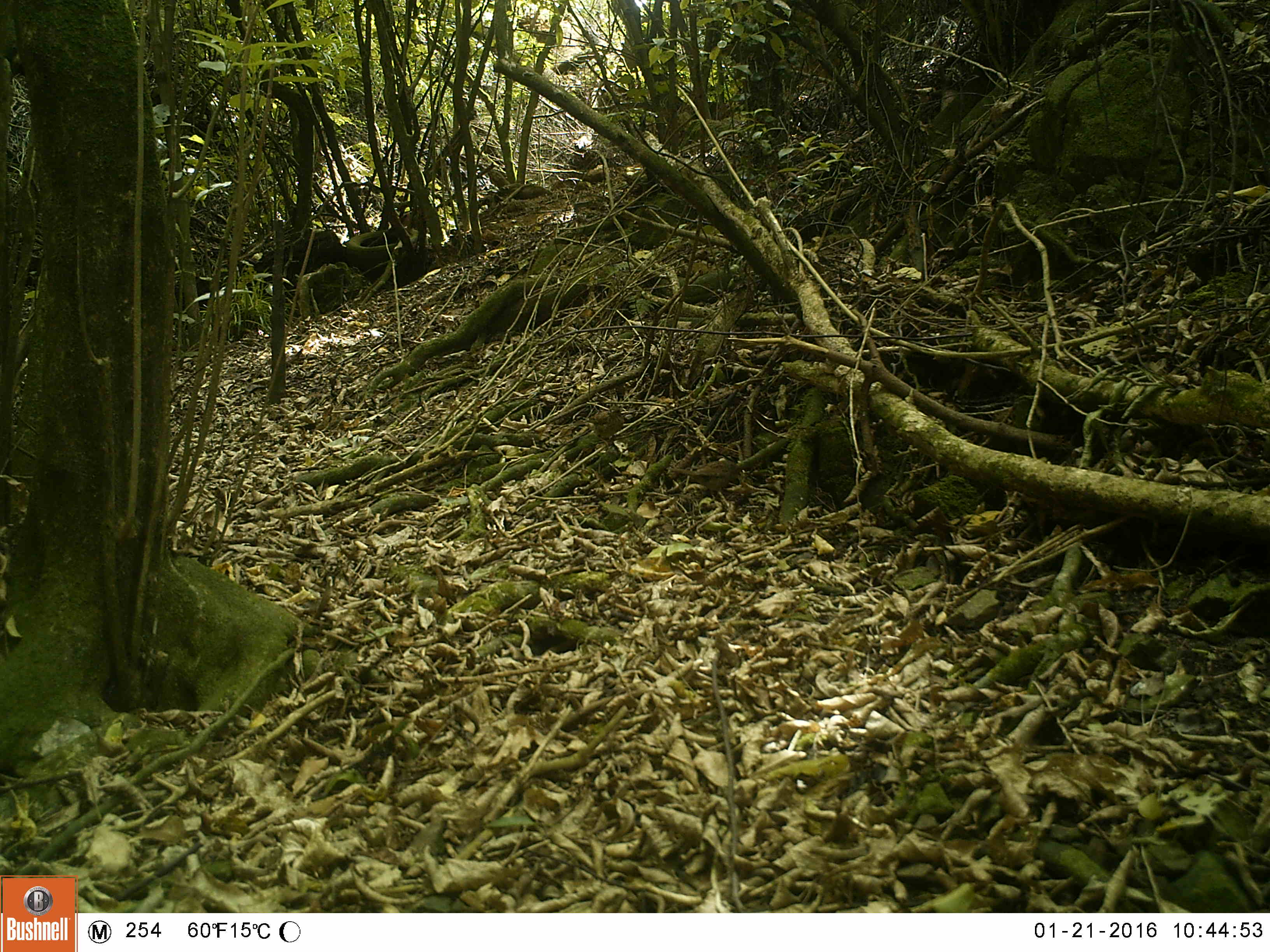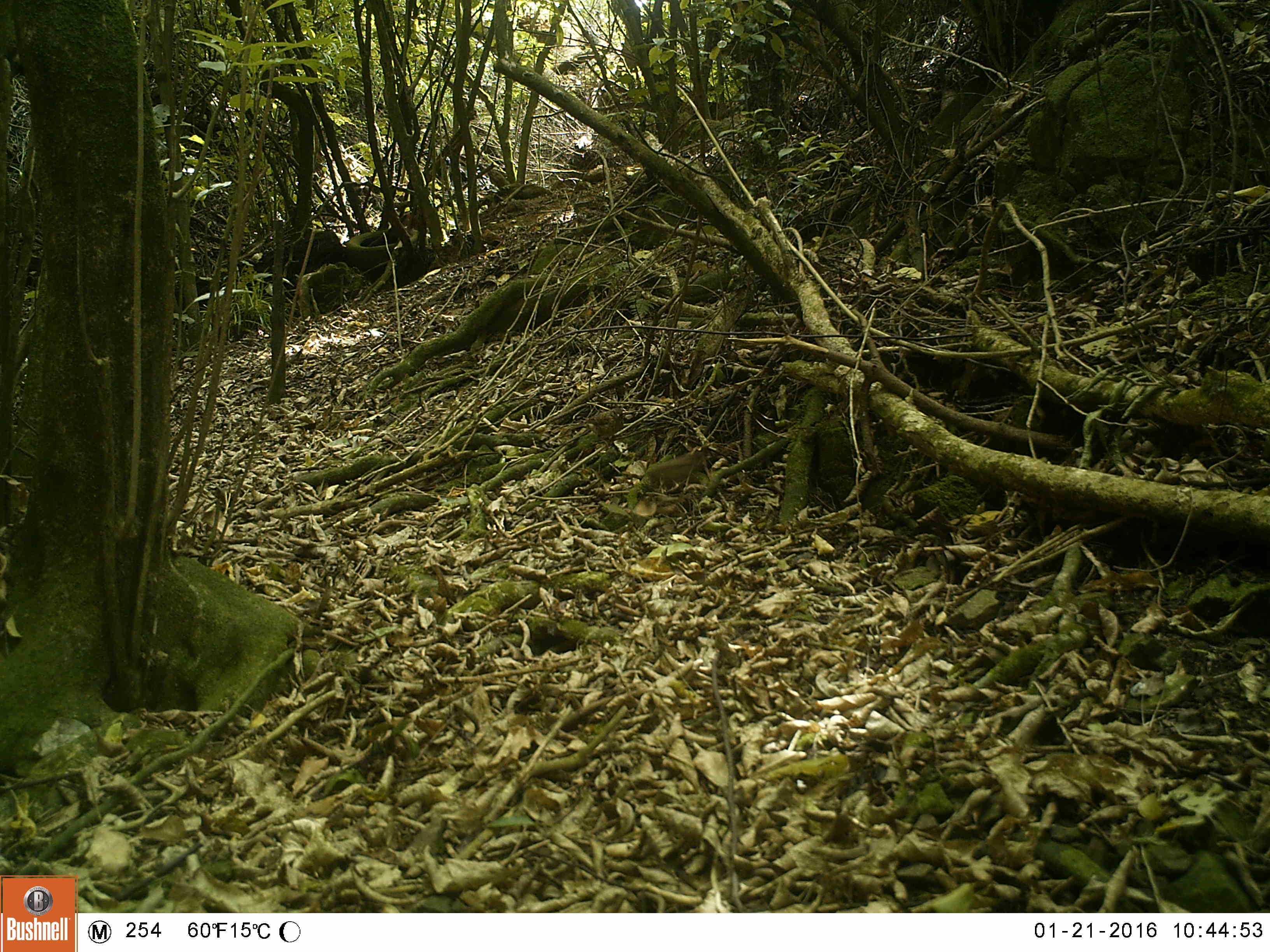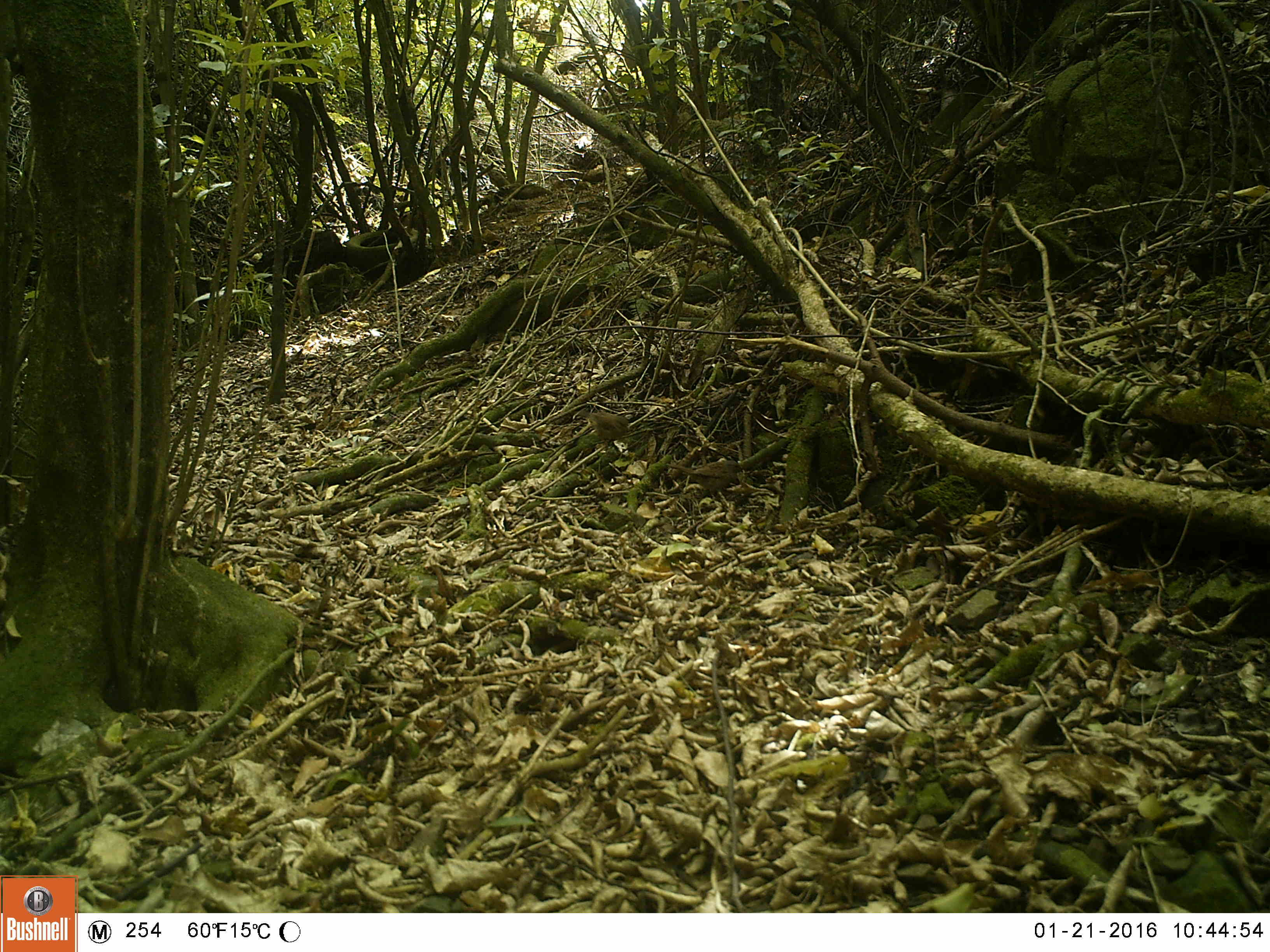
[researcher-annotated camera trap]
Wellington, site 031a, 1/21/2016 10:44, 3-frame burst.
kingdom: Animalia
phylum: Chordata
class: Aves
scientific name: Aves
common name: bird